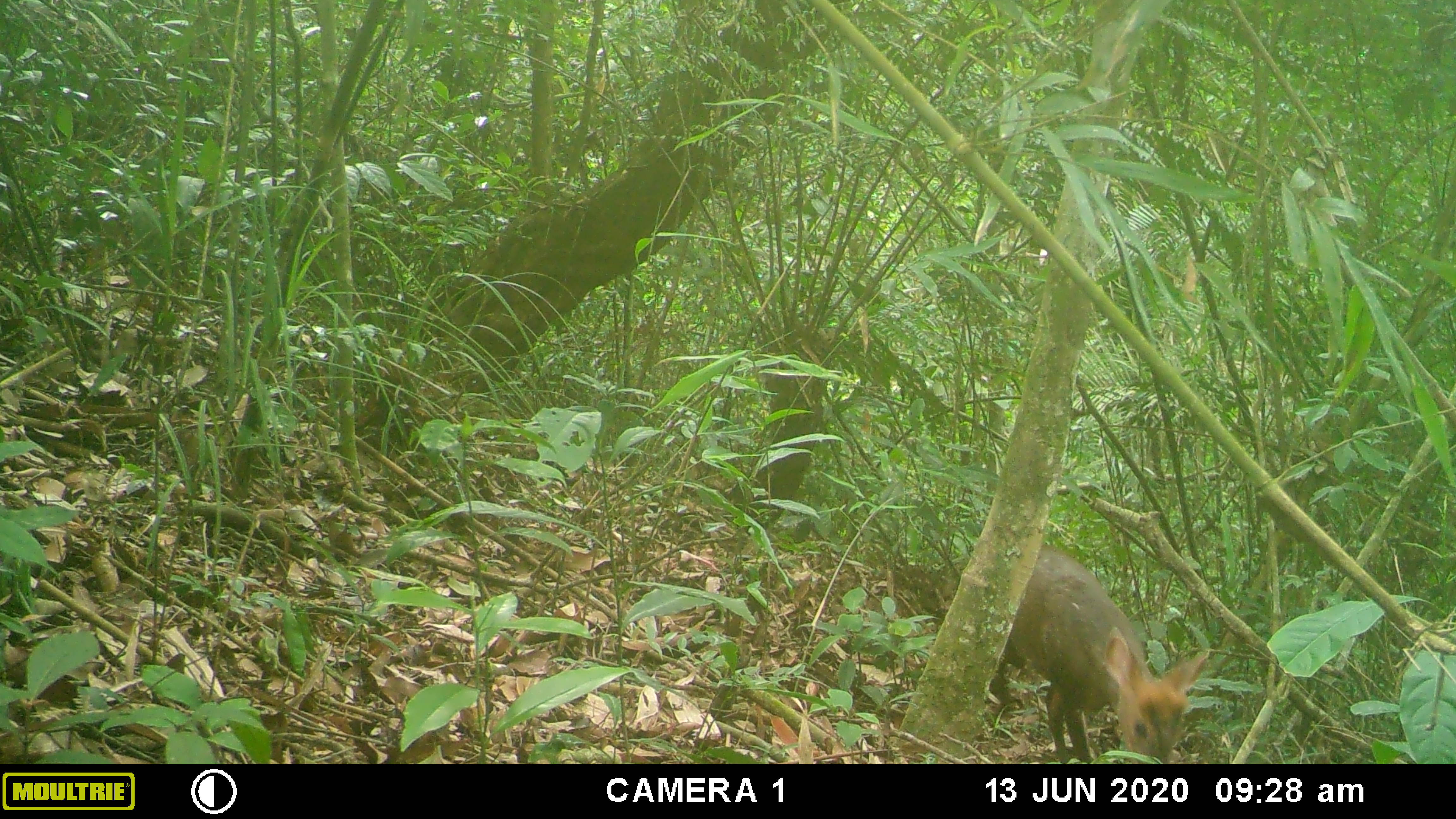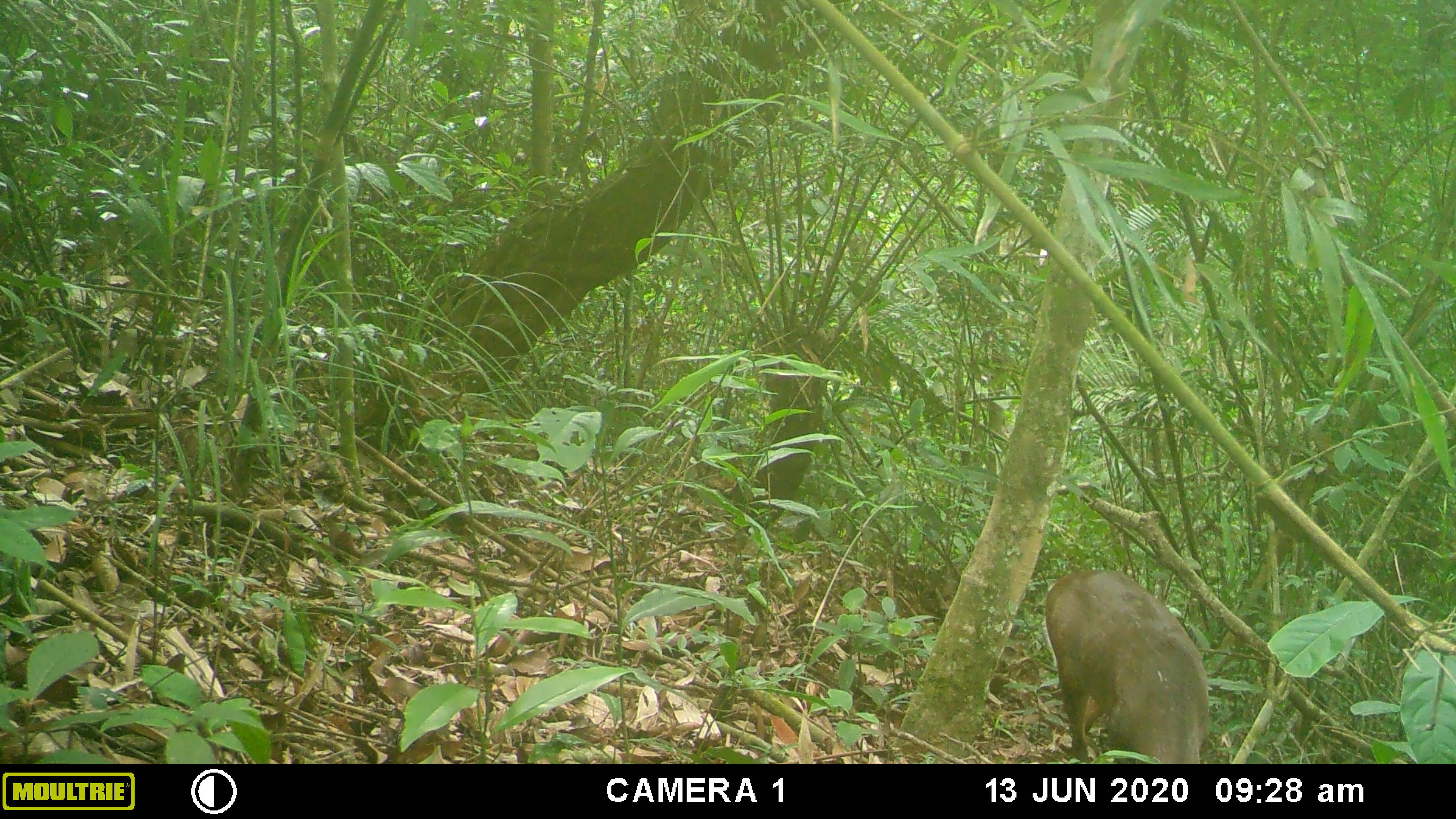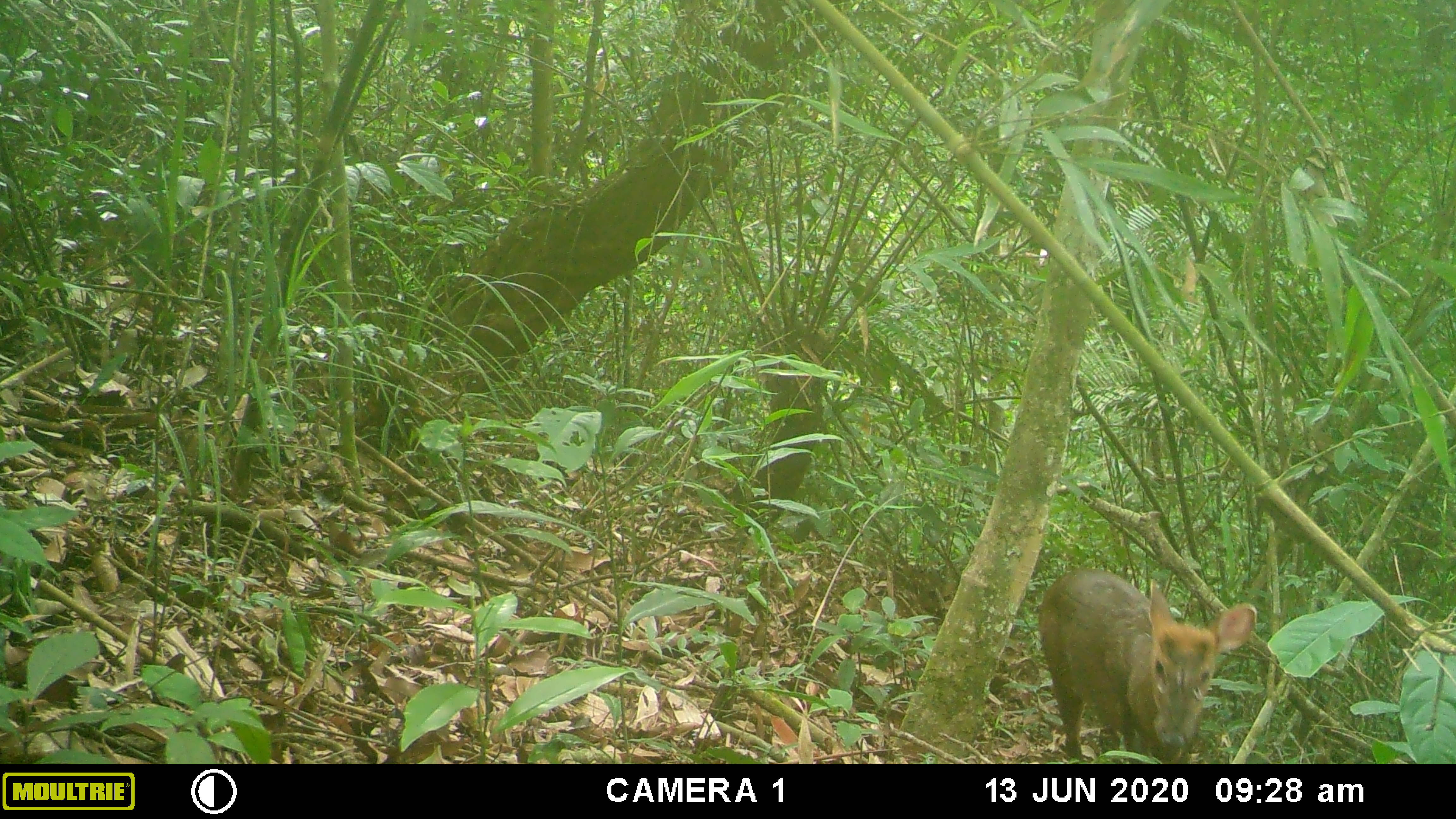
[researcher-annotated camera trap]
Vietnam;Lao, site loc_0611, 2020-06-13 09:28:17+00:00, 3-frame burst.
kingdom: Animalia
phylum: Chordata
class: Mammalia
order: Artiodactyla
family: Cervidae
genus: Muntiacus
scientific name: Muntiacus rooseveltorum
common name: roosevelt's muntjac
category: roosevelts muntjac group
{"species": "roosevelts muntjac group (roosevelt's muntjac) (Muntiacus rooseveltorum)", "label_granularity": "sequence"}